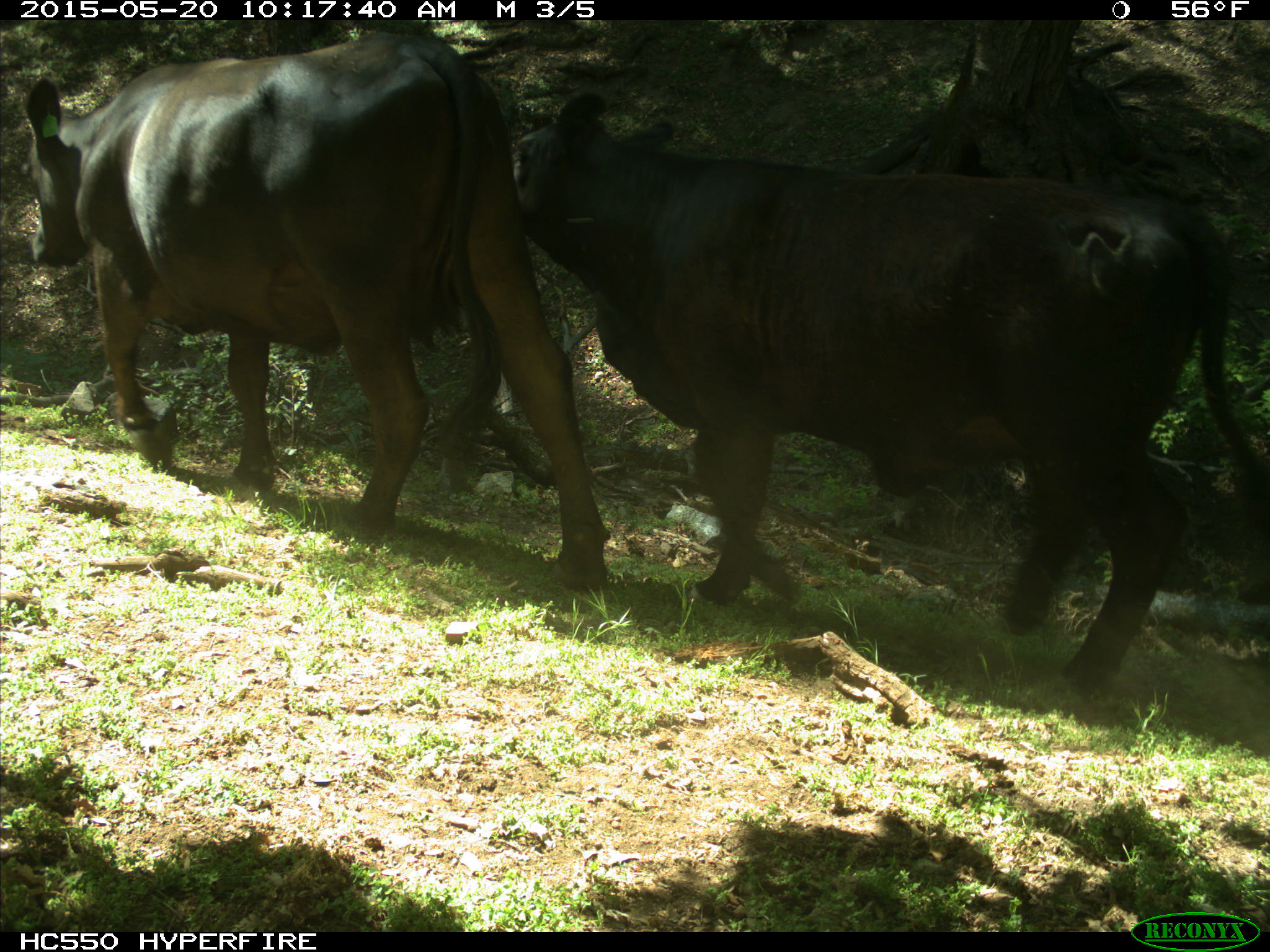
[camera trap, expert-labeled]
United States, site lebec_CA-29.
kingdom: Animalia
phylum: Chordata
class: Mammalia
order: Artiodactyla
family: Bovidae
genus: Bos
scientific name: Bos taurus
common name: domestic cow